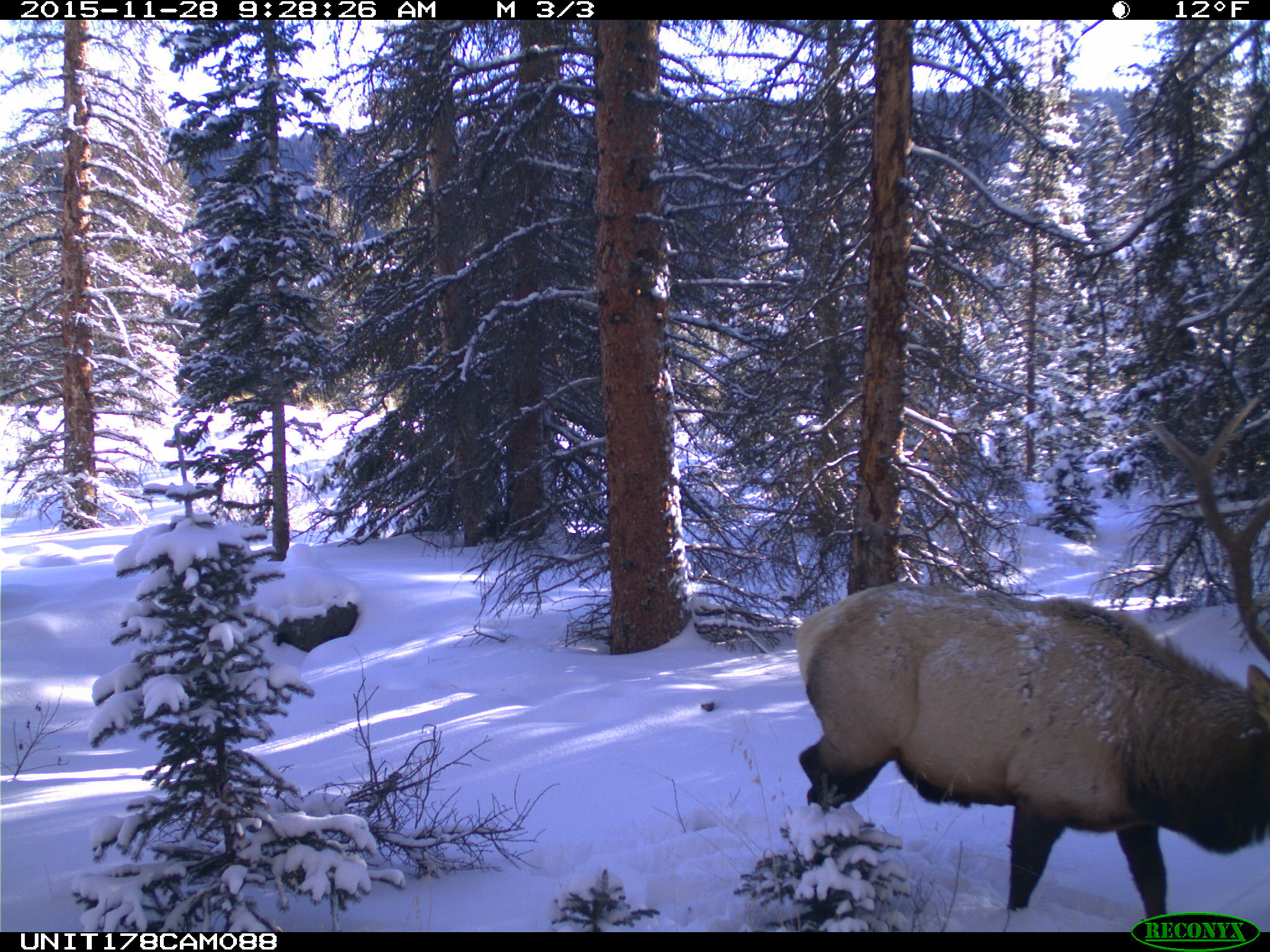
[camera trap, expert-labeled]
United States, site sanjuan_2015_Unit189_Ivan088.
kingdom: Animalia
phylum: Chordata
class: Mammalia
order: Artiodactyla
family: Cervidae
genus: Cervus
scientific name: Cervus elaphus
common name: red deer